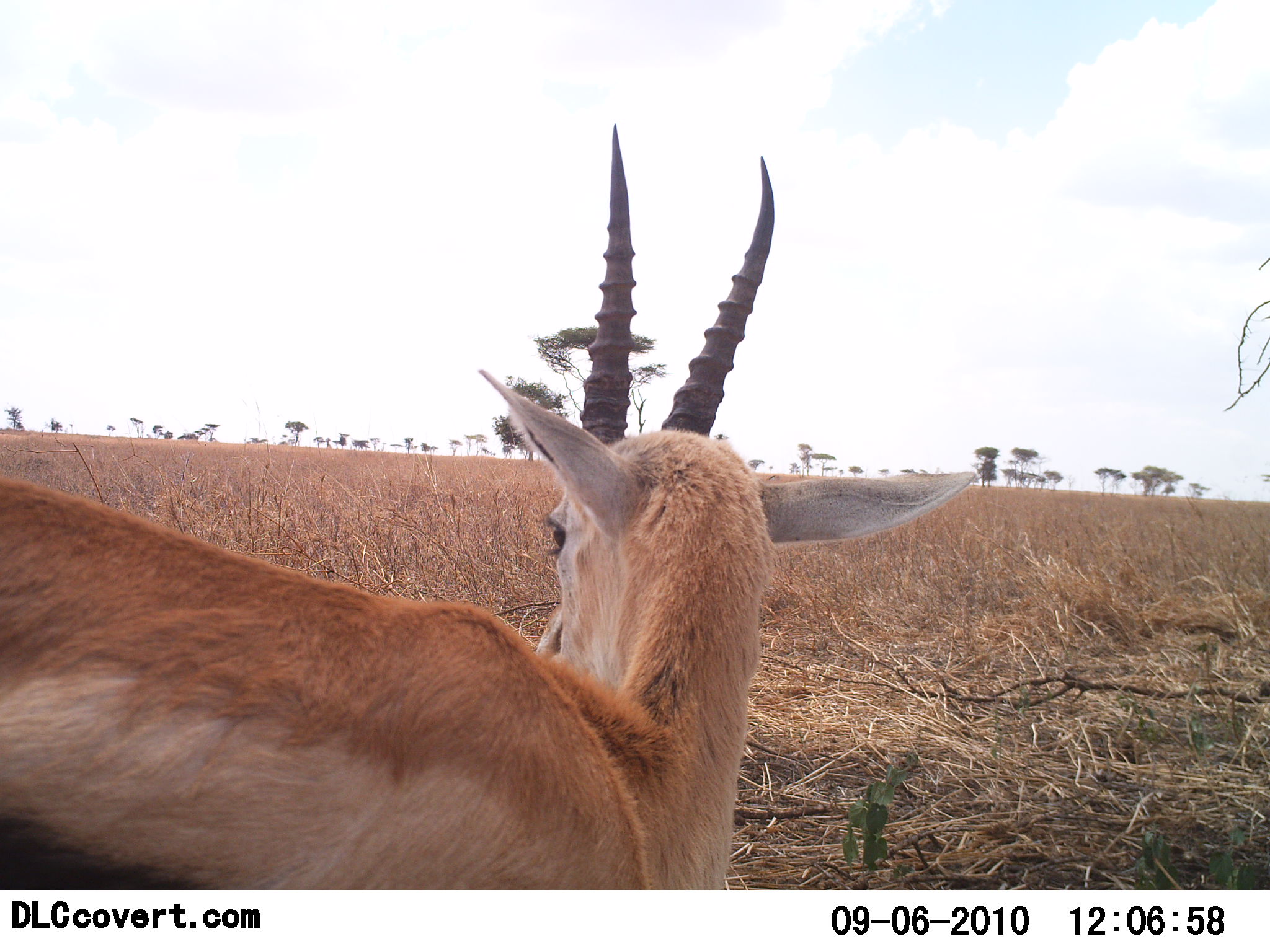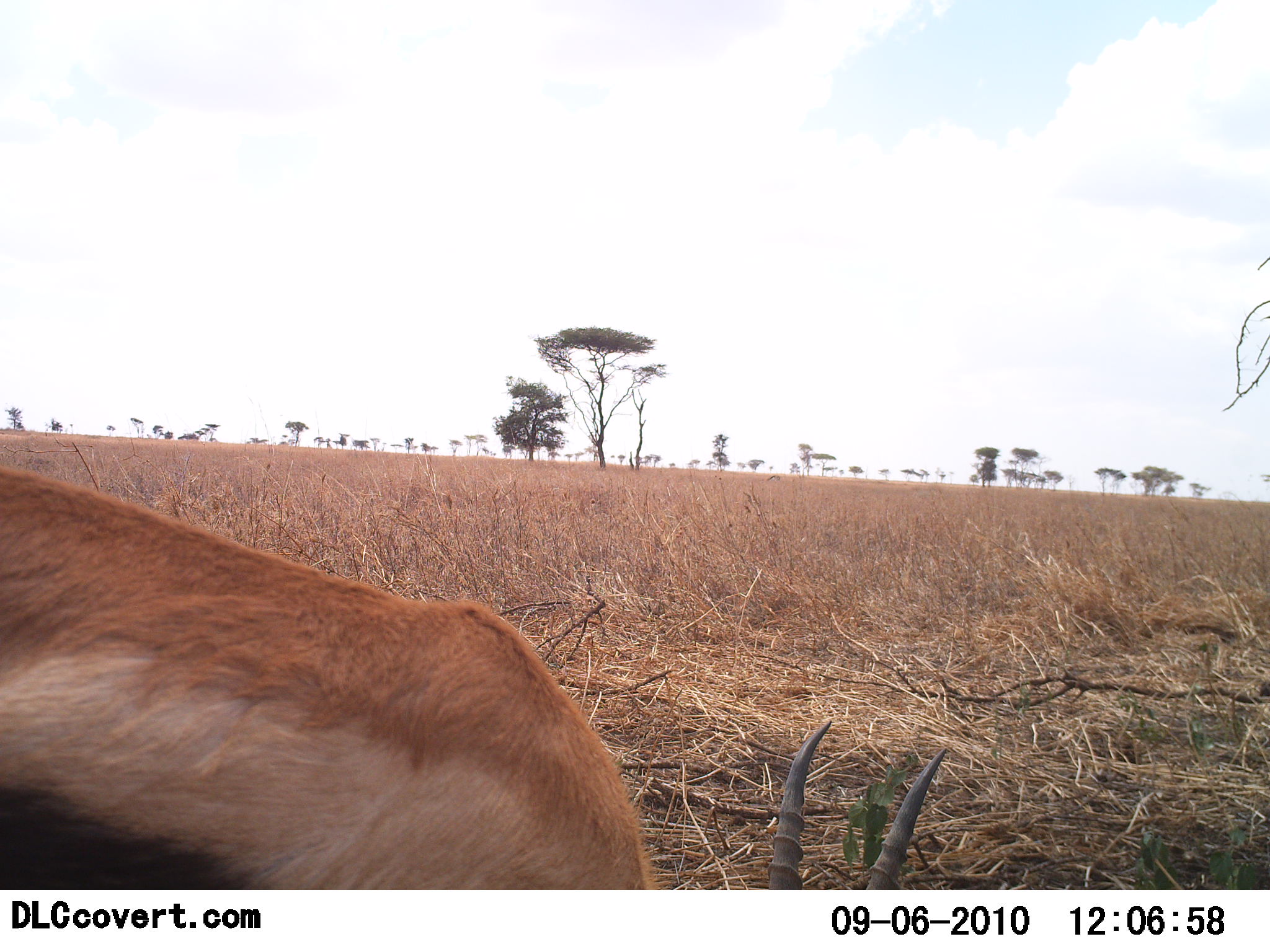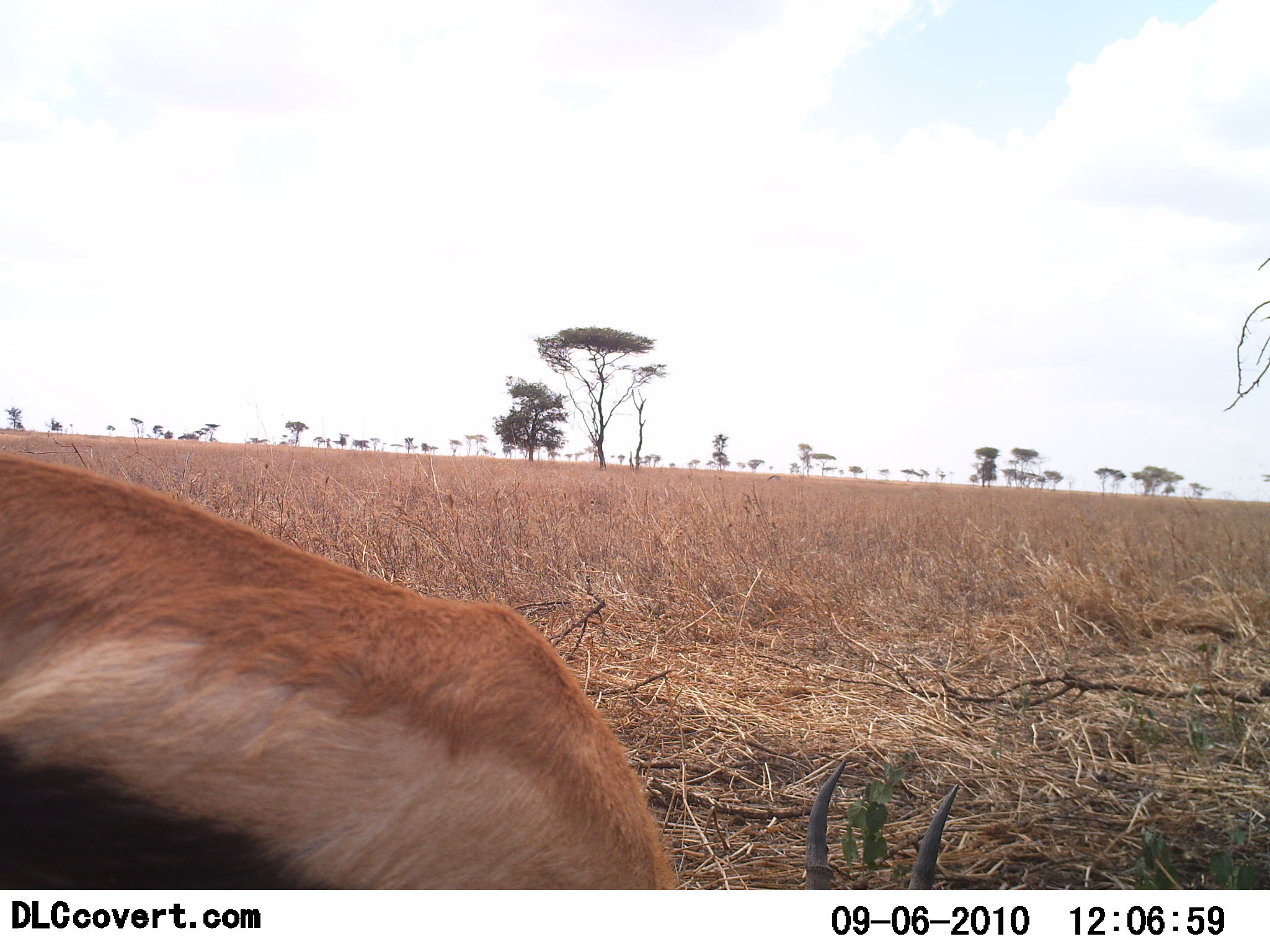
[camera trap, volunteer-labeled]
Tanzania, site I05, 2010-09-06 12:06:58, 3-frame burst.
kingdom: Animalia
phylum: Chordata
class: Mammalia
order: Artiodactyla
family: Bovidae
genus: Eudorcas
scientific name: Eudorcas thomsonii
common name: thomson's gazelle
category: gazellethomsons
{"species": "gazellethomsons (thomson's gazelle) (Eudorcas thomsonii)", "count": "1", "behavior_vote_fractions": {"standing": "42%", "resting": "0%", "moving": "0%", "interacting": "0%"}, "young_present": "0%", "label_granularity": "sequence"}